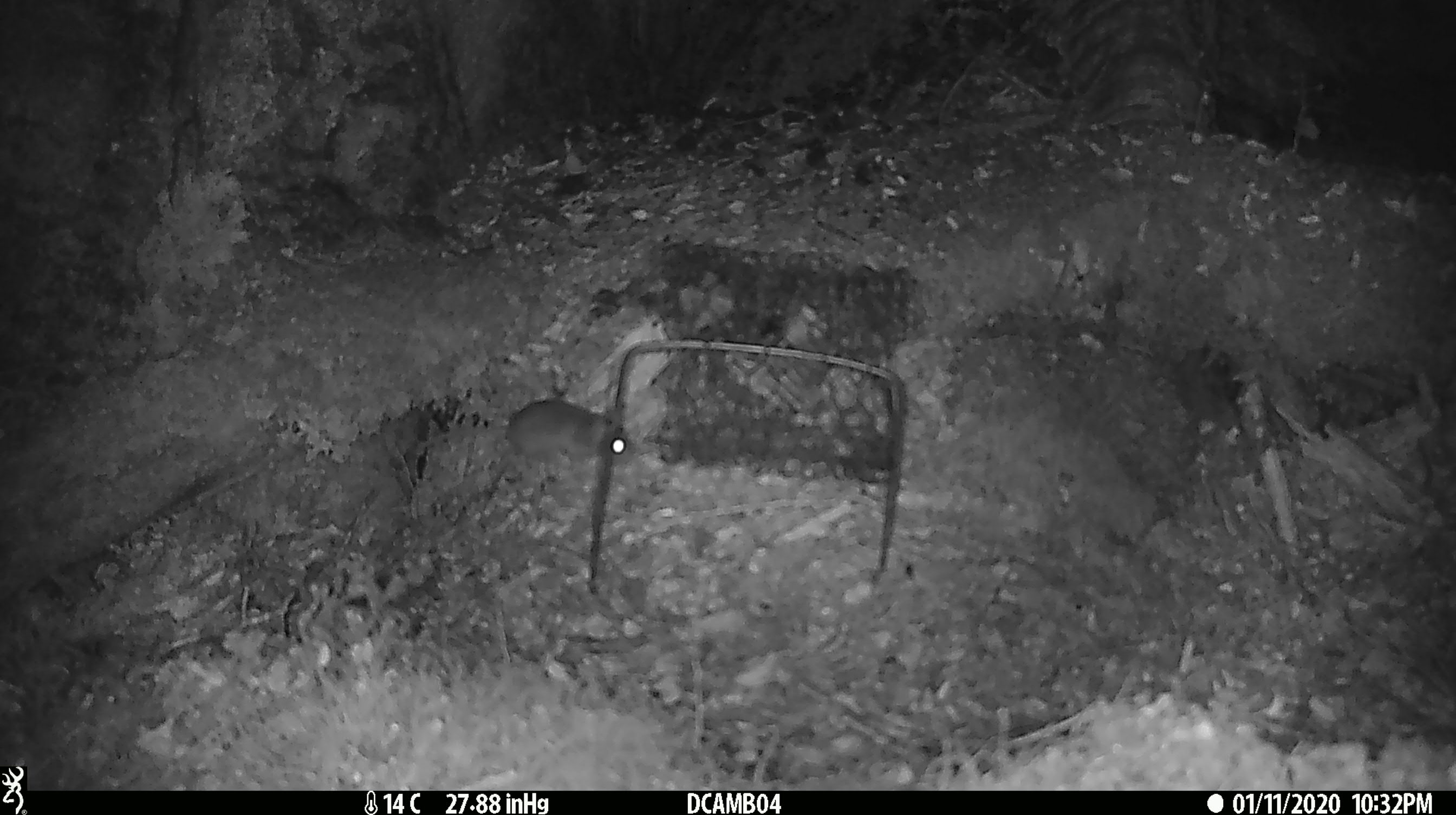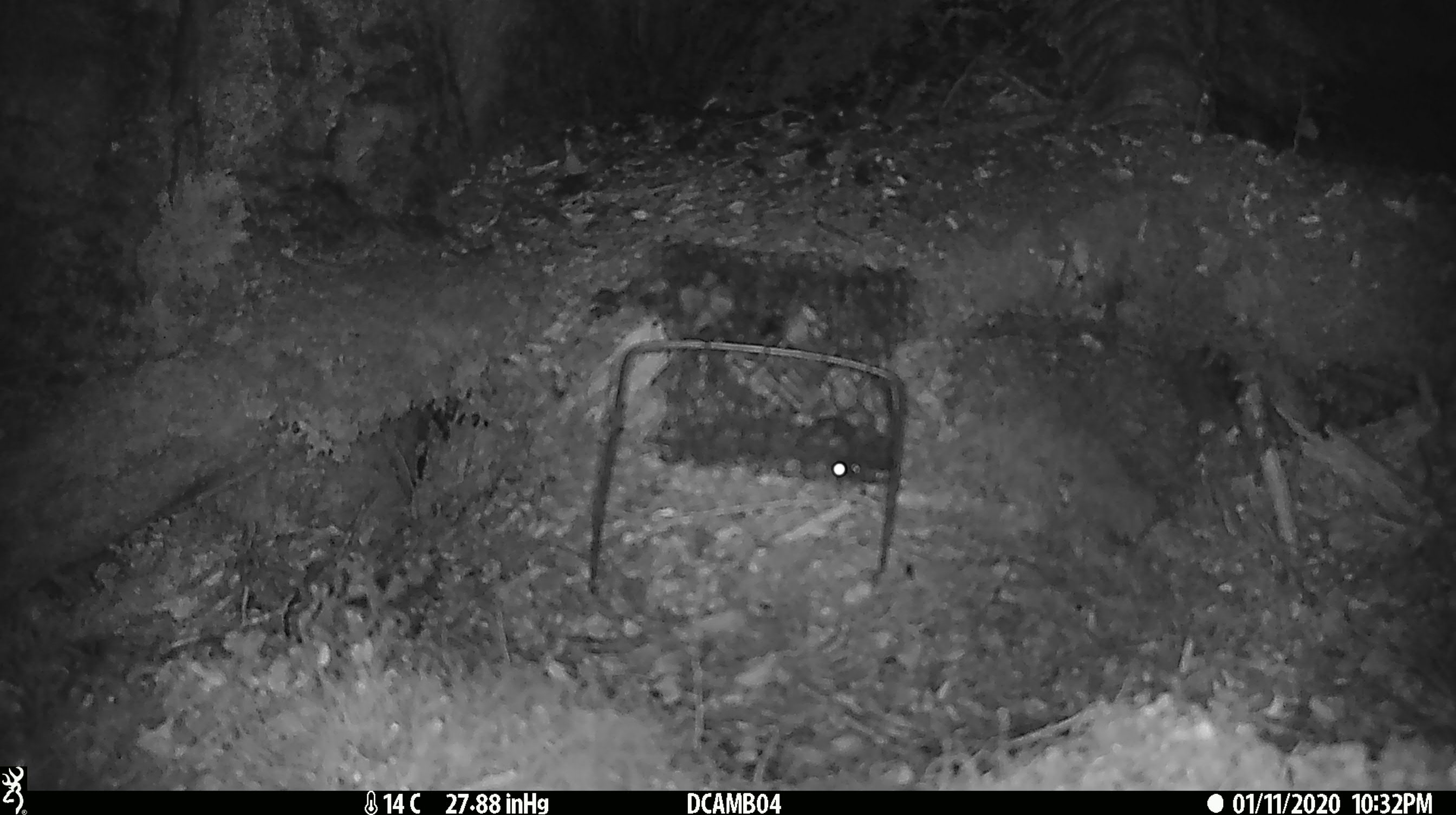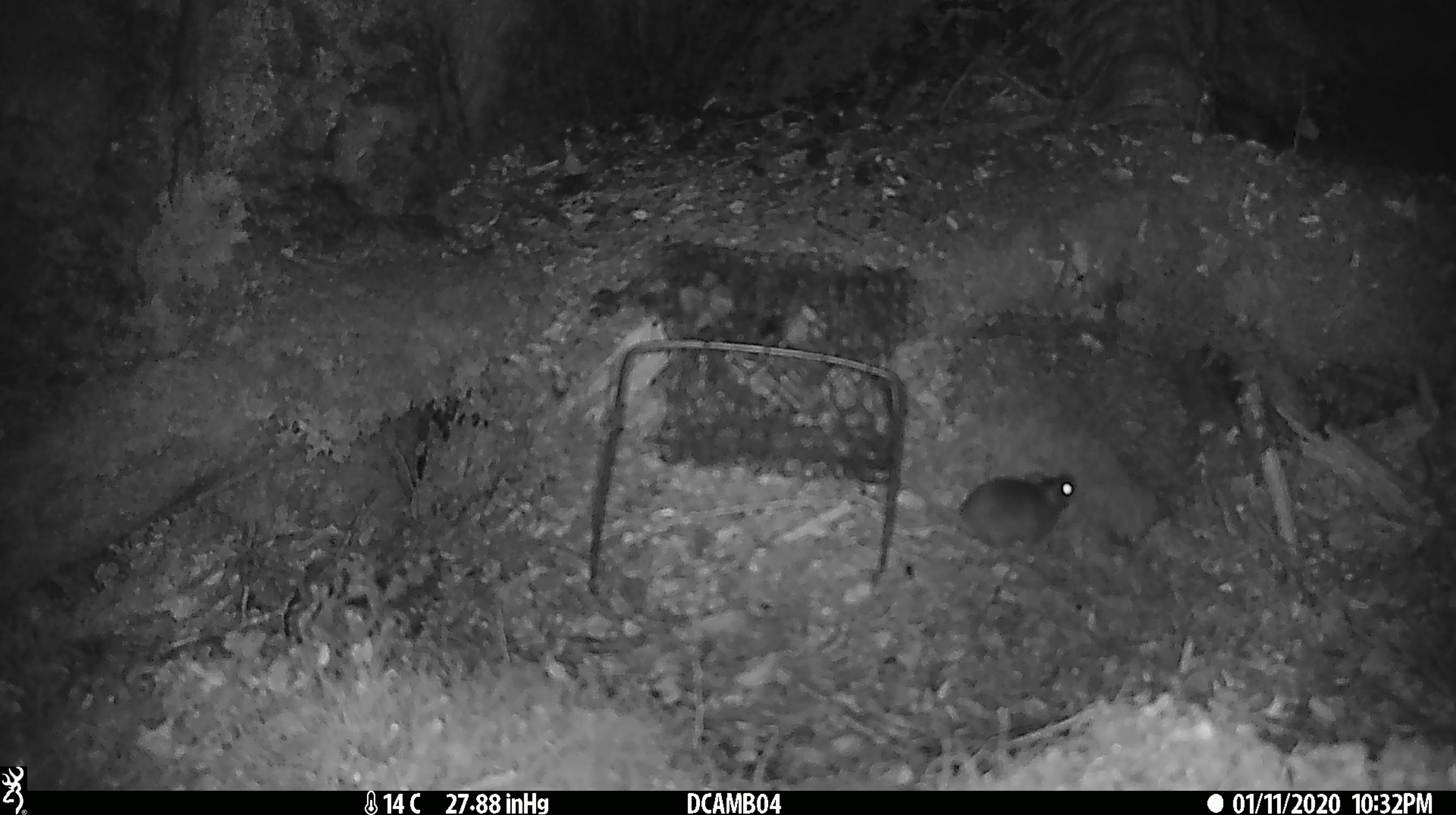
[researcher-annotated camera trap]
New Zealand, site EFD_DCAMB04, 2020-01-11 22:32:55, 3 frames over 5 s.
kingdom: Animalia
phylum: Chordata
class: Mammalia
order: Rodentia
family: Muridae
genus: Mus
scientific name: Mus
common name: mouse